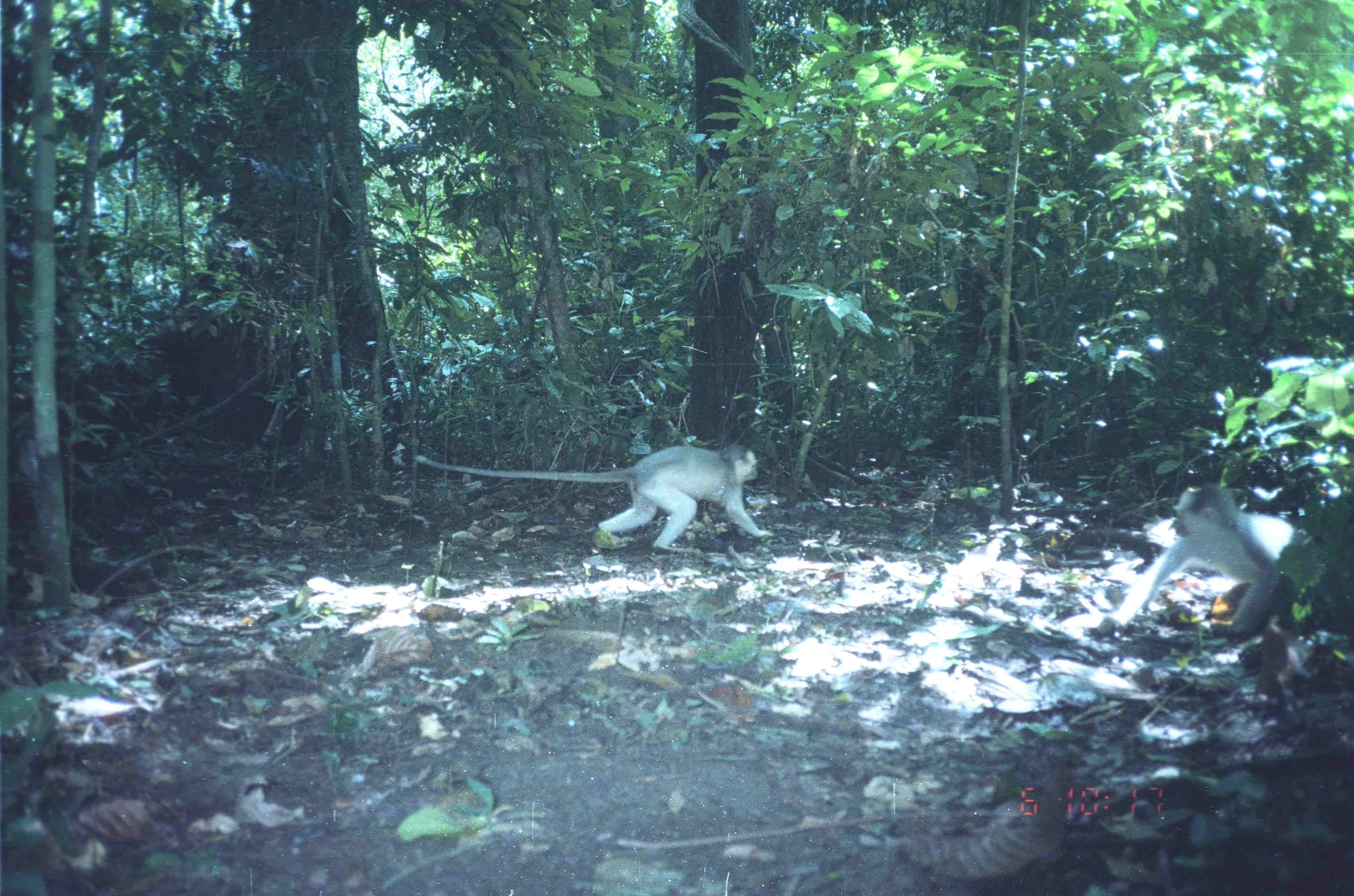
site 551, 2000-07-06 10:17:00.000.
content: unidentified animal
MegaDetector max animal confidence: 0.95